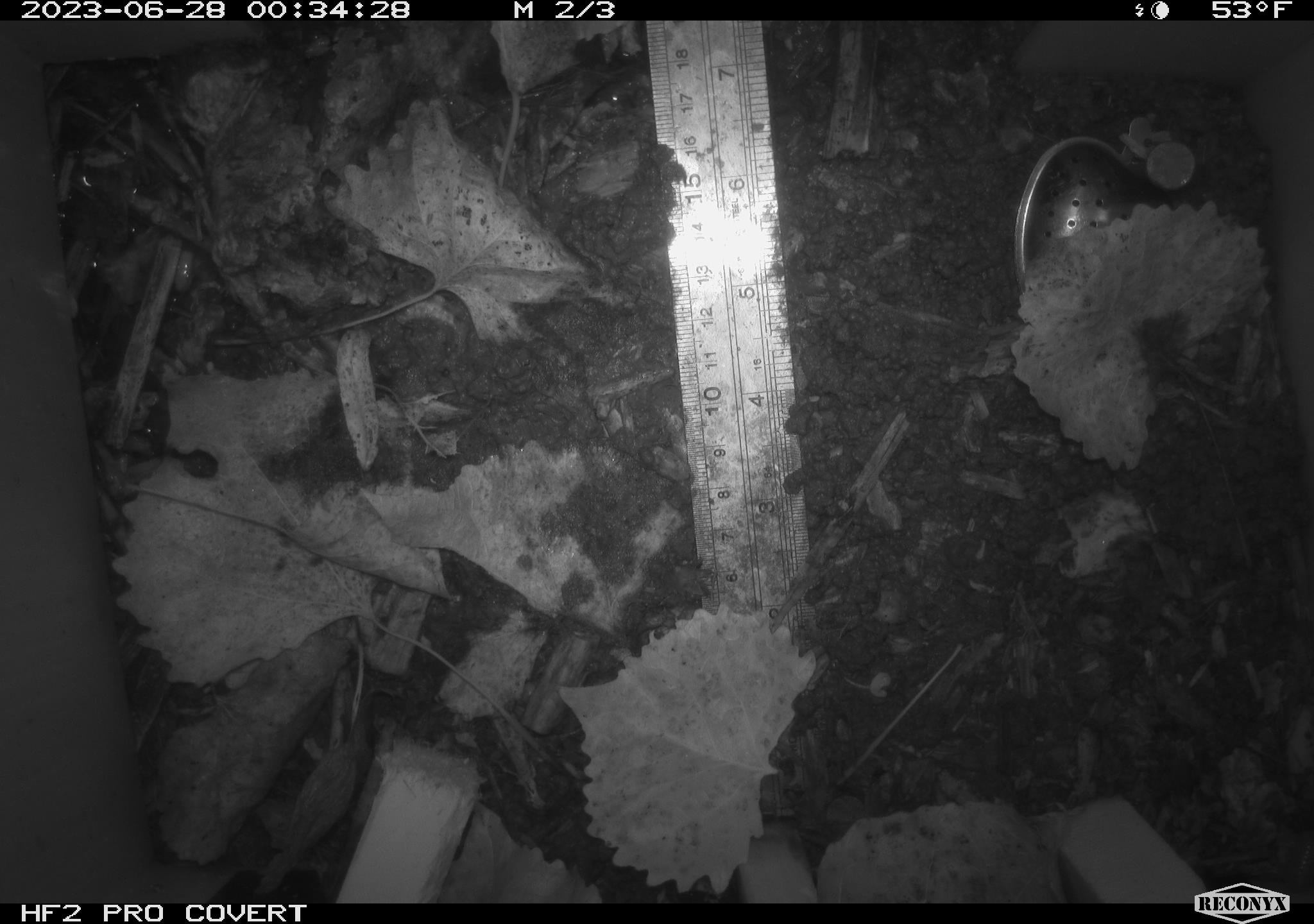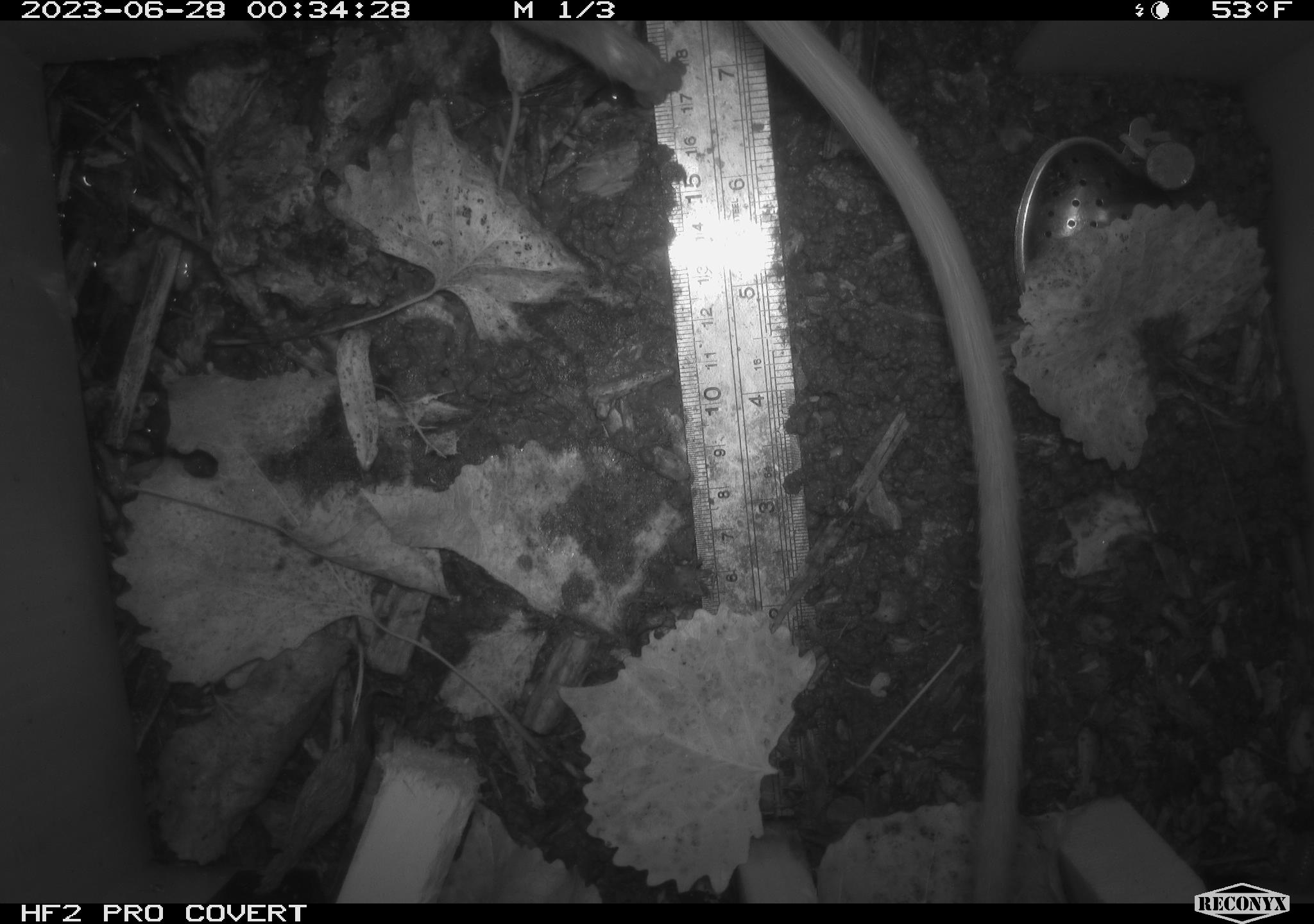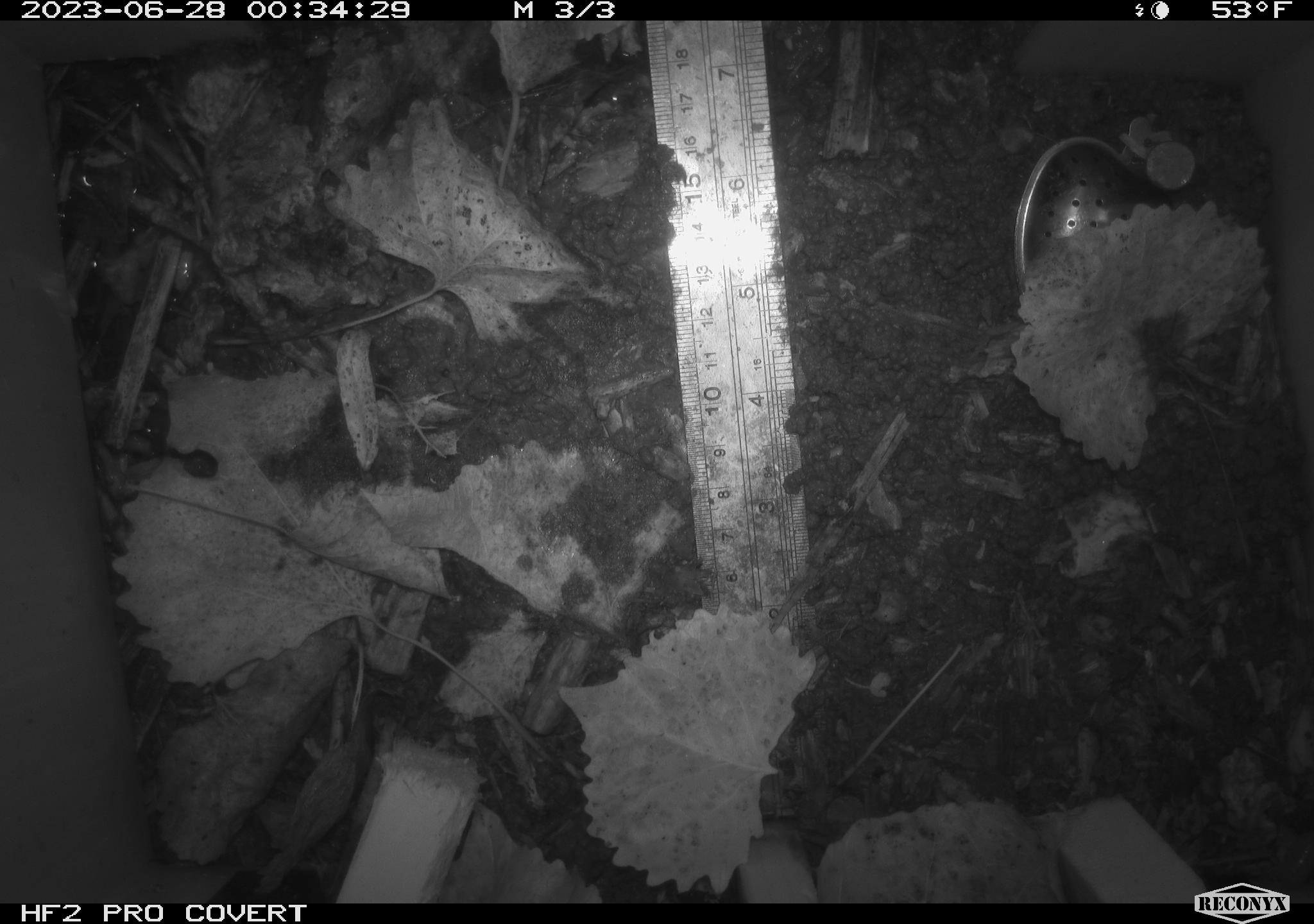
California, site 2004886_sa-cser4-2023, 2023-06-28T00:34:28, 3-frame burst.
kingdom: Animalia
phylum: Chordata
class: Mammalia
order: Rodentia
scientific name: Rodentia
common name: woodrat or rat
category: woodrat or rat species